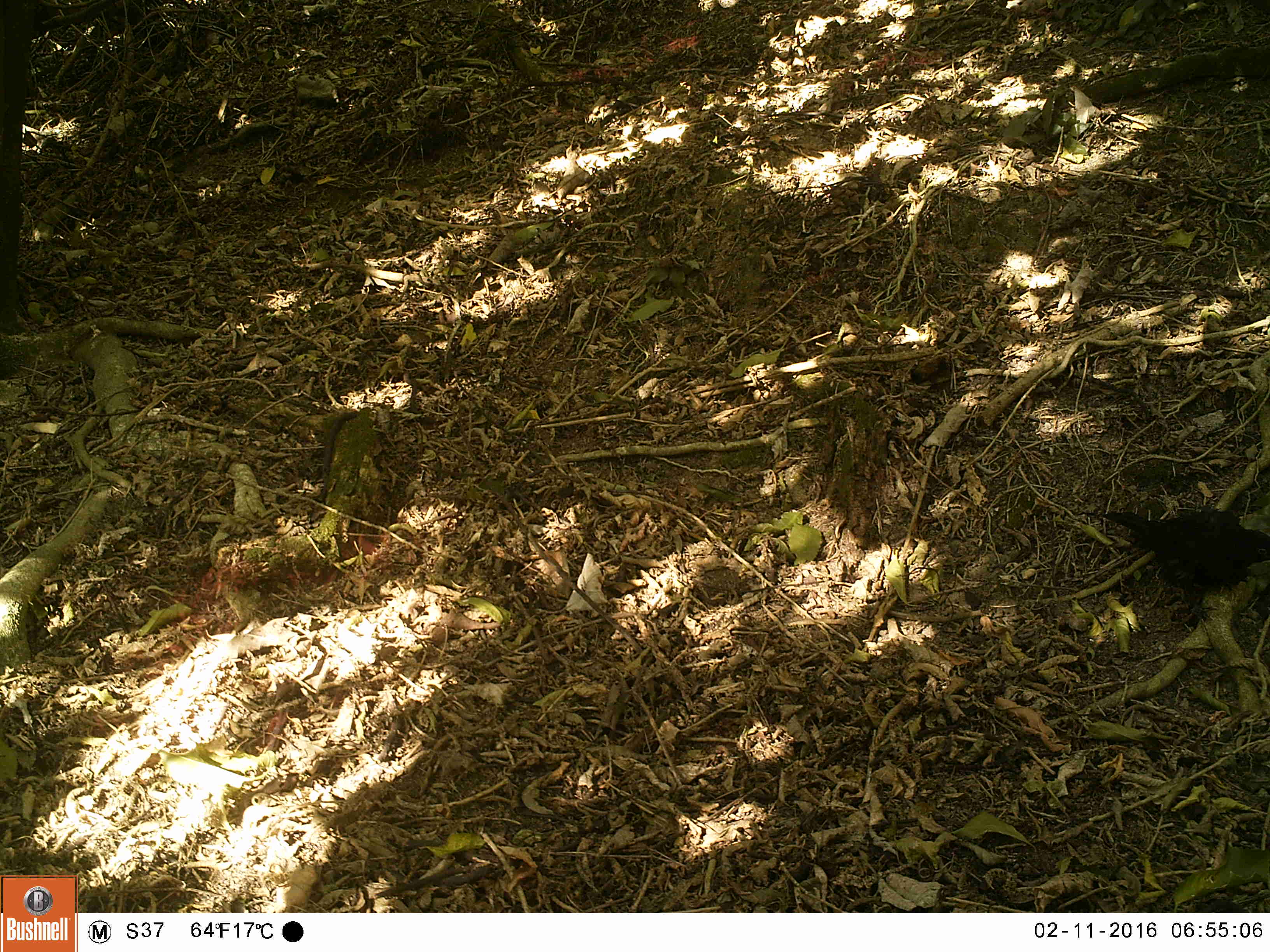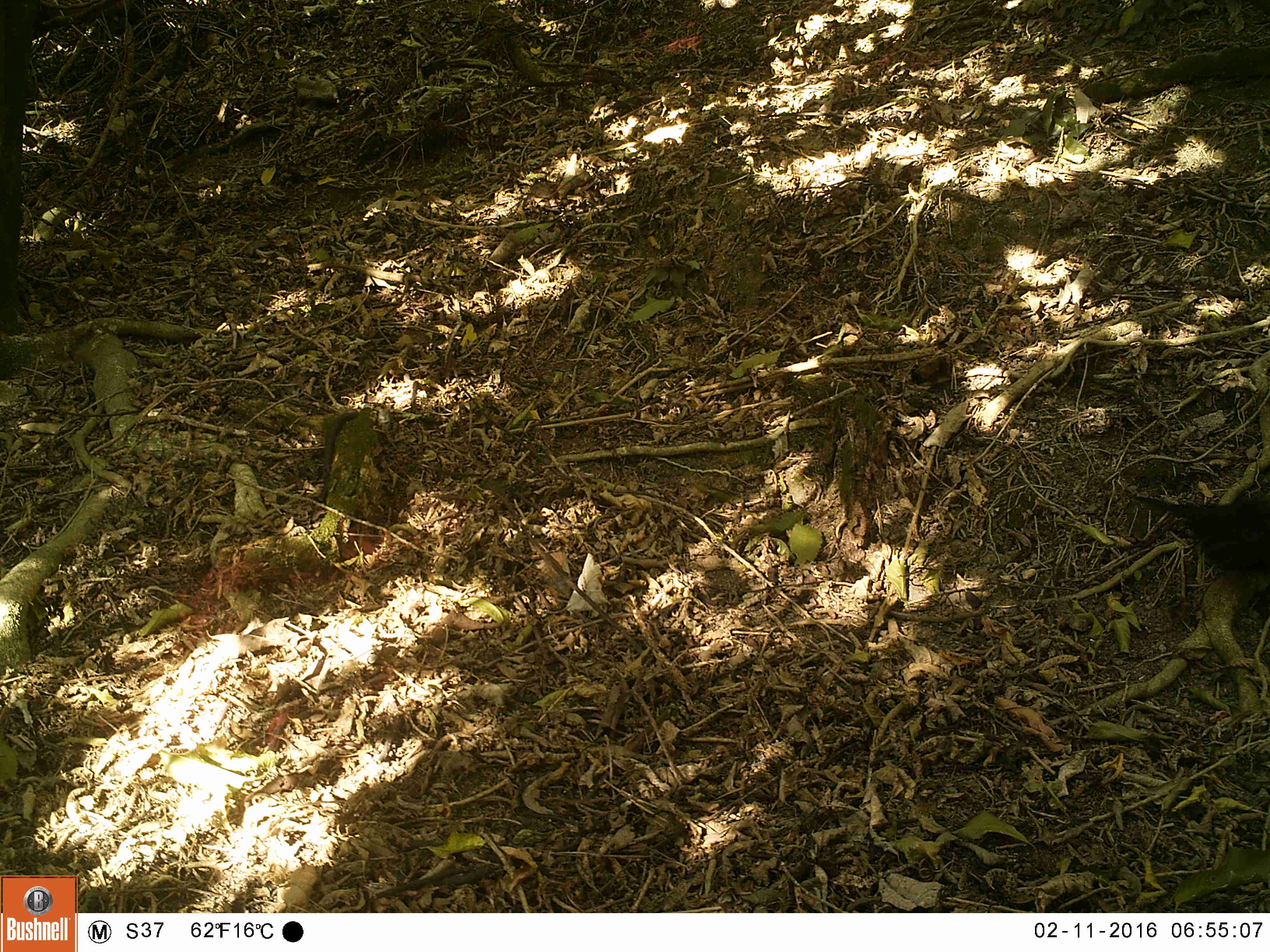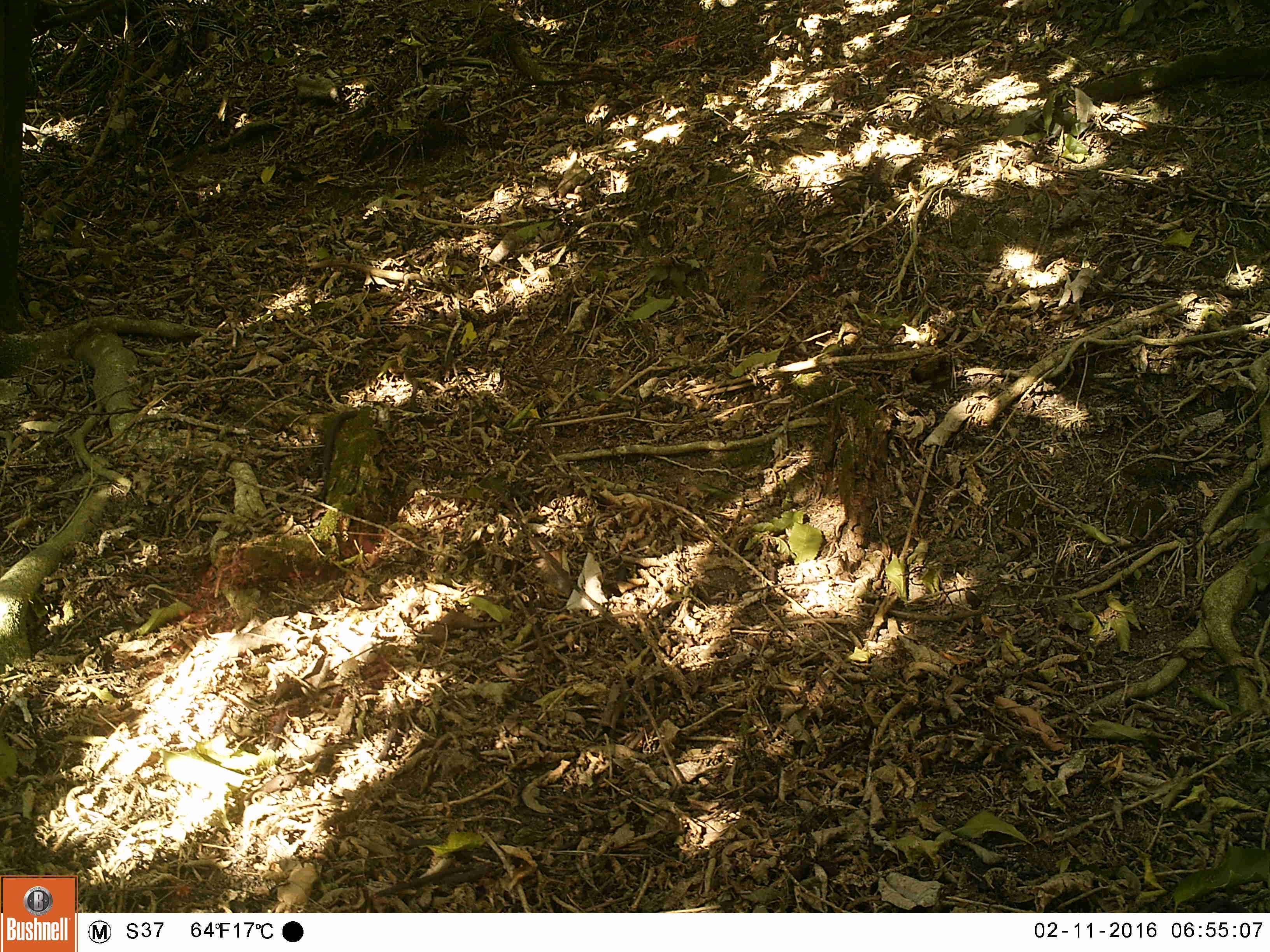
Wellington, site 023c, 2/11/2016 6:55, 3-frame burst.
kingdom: Animalia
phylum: Chordata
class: Aves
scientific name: Aves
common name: bird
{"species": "bird (Aves)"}